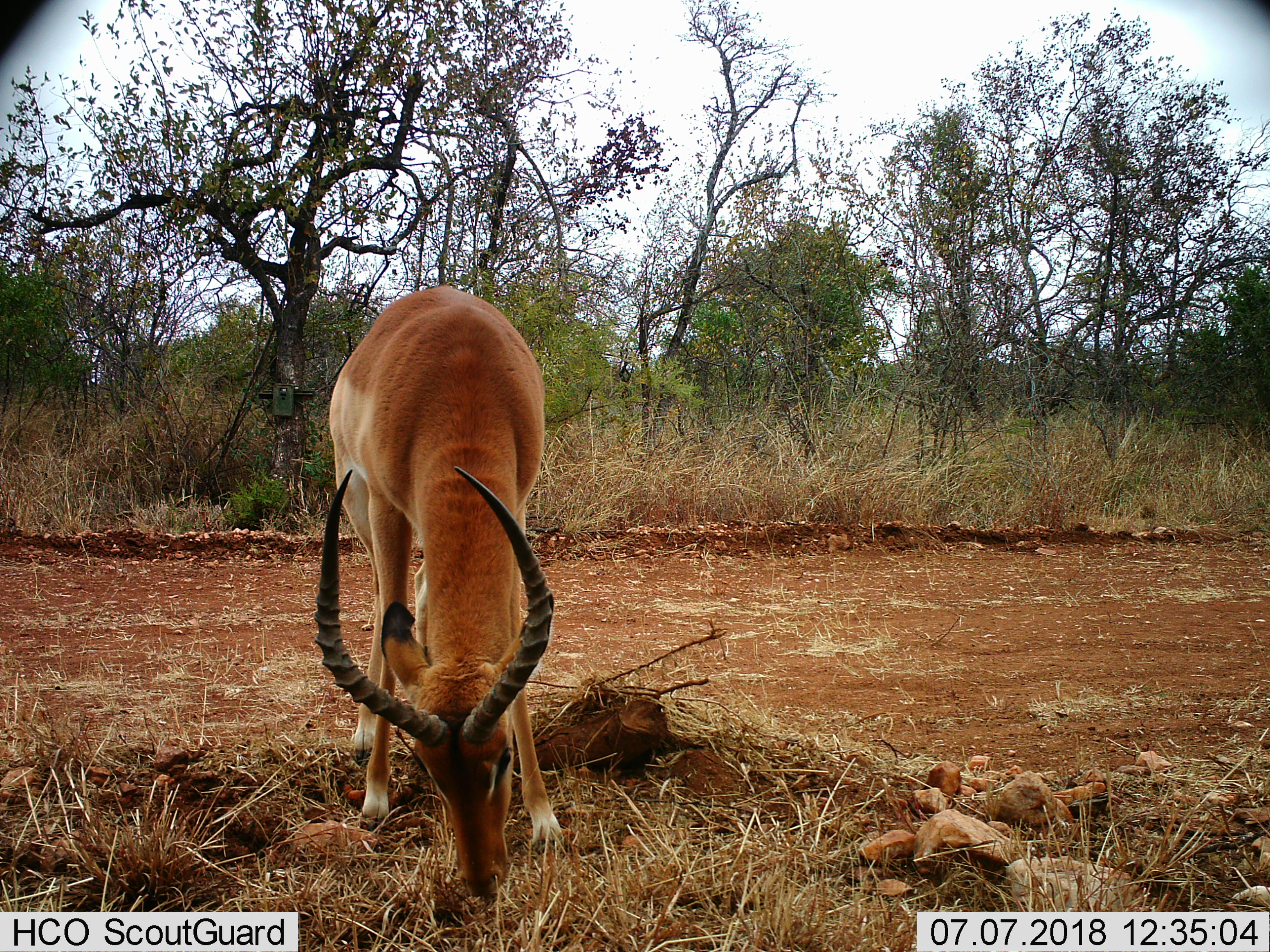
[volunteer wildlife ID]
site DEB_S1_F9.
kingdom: Animalia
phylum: Chordata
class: Mammalia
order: Artiodactyla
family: Bovidae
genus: Aepyceros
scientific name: Aepyceros melampus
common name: impala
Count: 1.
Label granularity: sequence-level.